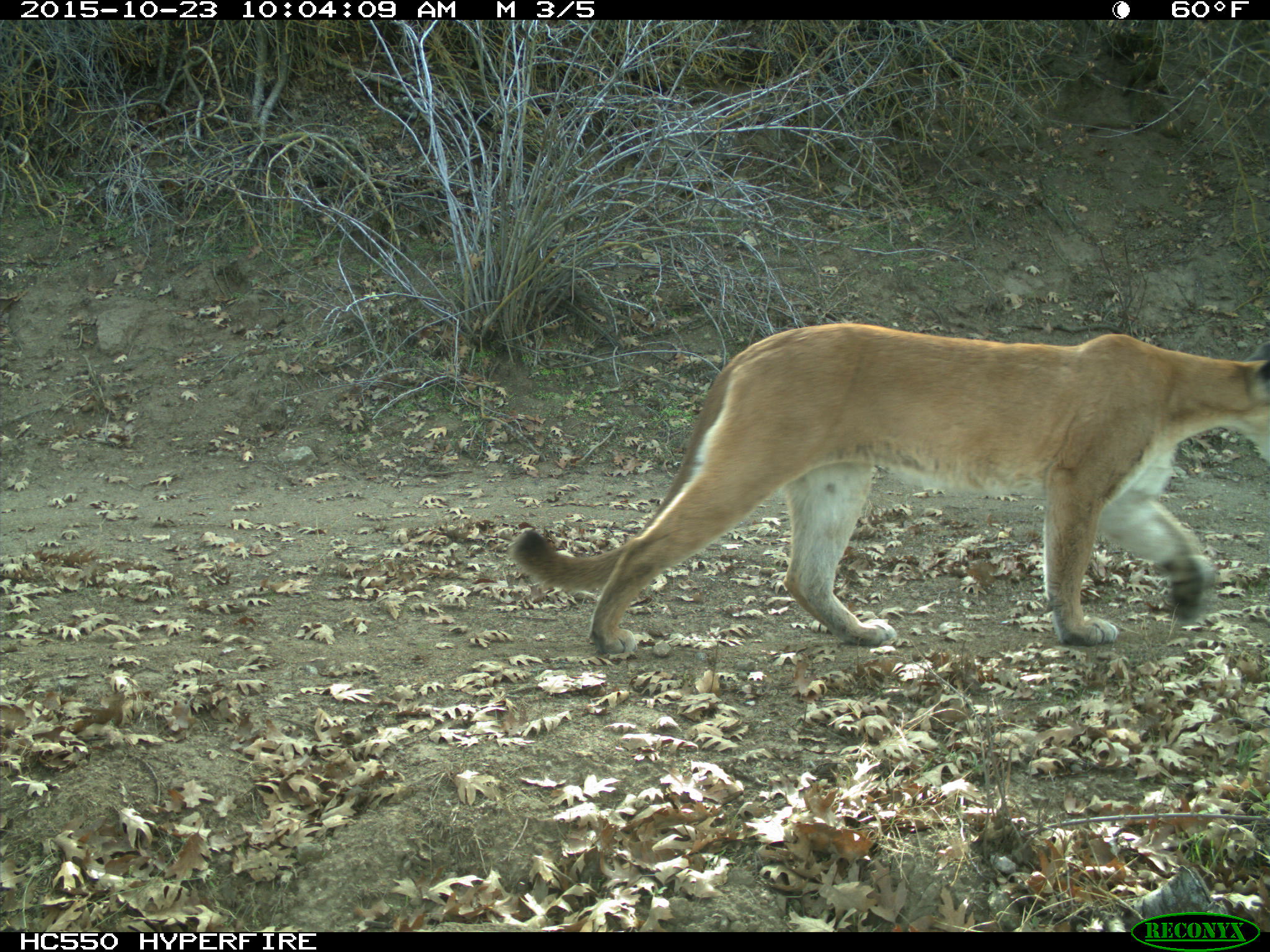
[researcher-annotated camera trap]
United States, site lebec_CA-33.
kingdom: Animalia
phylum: Chordata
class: Mammalia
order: Carnivora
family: Felidae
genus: Puma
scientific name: Puma concolor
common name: mountain lion